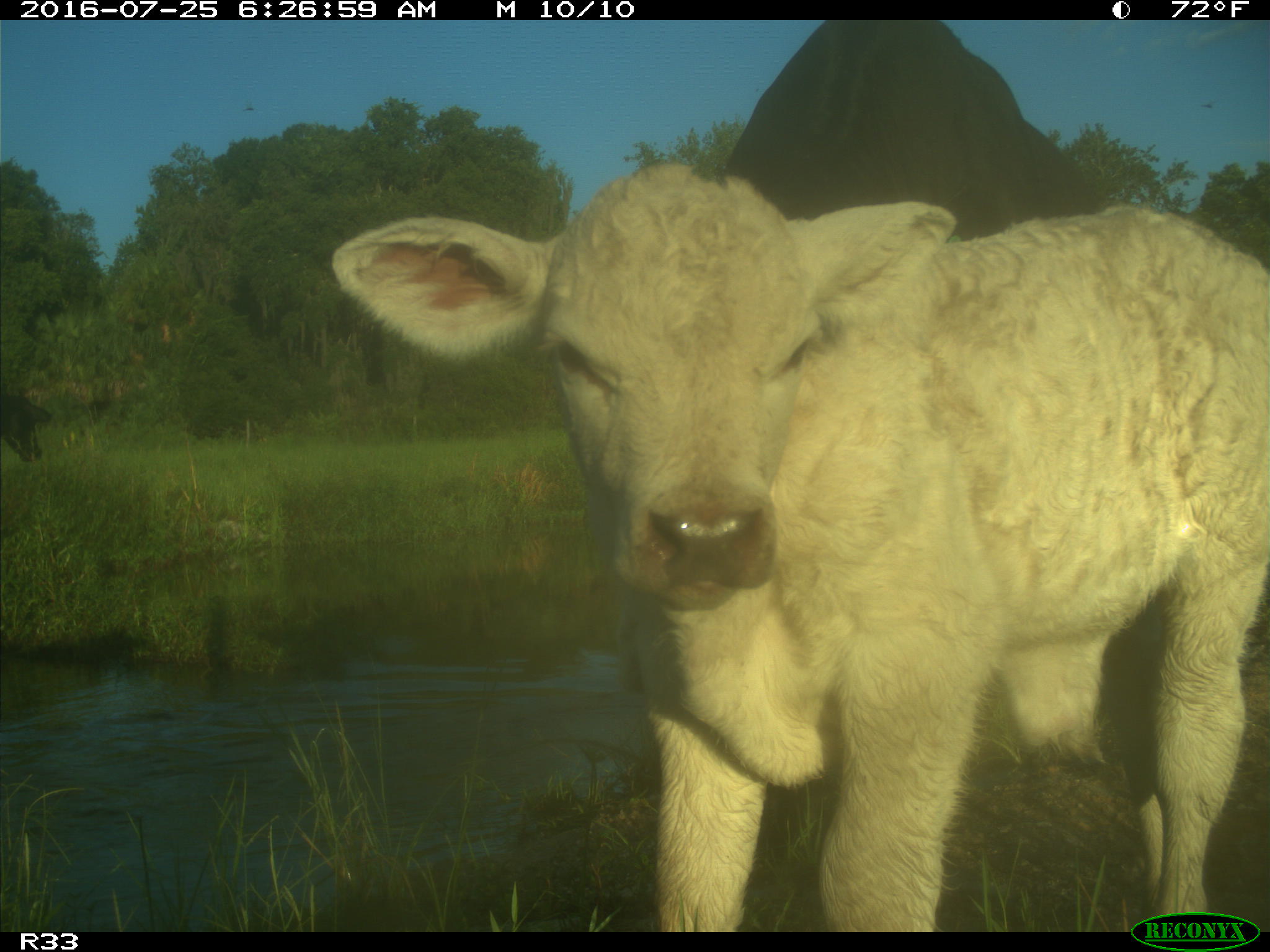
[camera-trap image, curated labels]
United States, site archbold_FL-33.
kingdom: Animalia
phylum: Chordata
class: Mammalia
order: Artiodactyla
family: Bovidae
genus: Bos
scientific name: Bos taurus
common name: domestic cow